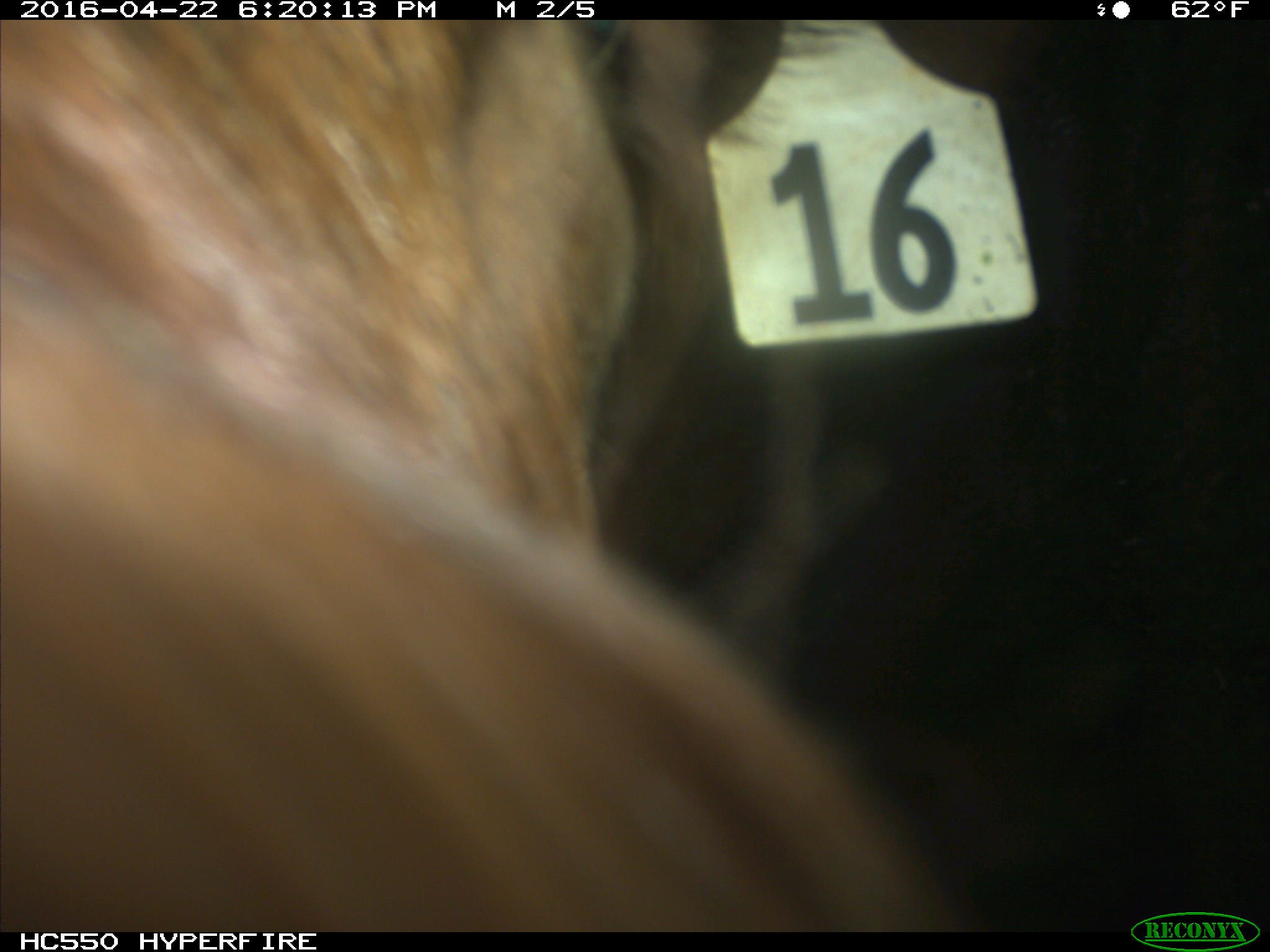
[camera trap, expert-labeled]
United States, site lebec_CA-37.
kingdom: Animalia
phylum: Chordata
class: Mammalia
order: Artiodactyla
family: Bovidae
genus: Bos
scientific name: Bos taurus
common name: domestic cow